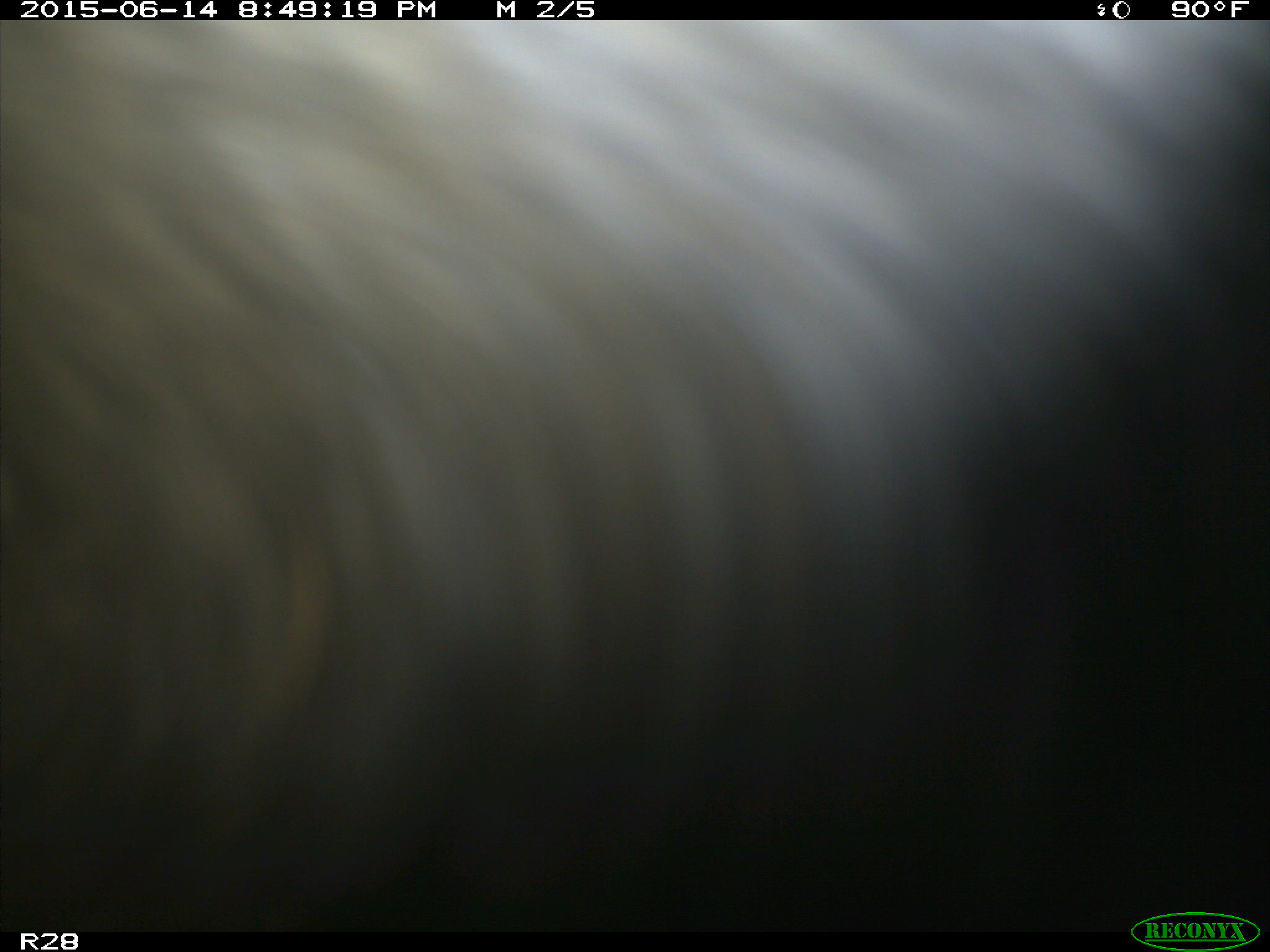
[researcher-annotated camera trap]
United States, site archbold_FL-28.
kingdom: Animalia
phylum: Chordata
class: Mammalia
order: Artiodactyla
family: Bovidae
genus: Bos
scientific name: Bos taurus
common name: domestic cow